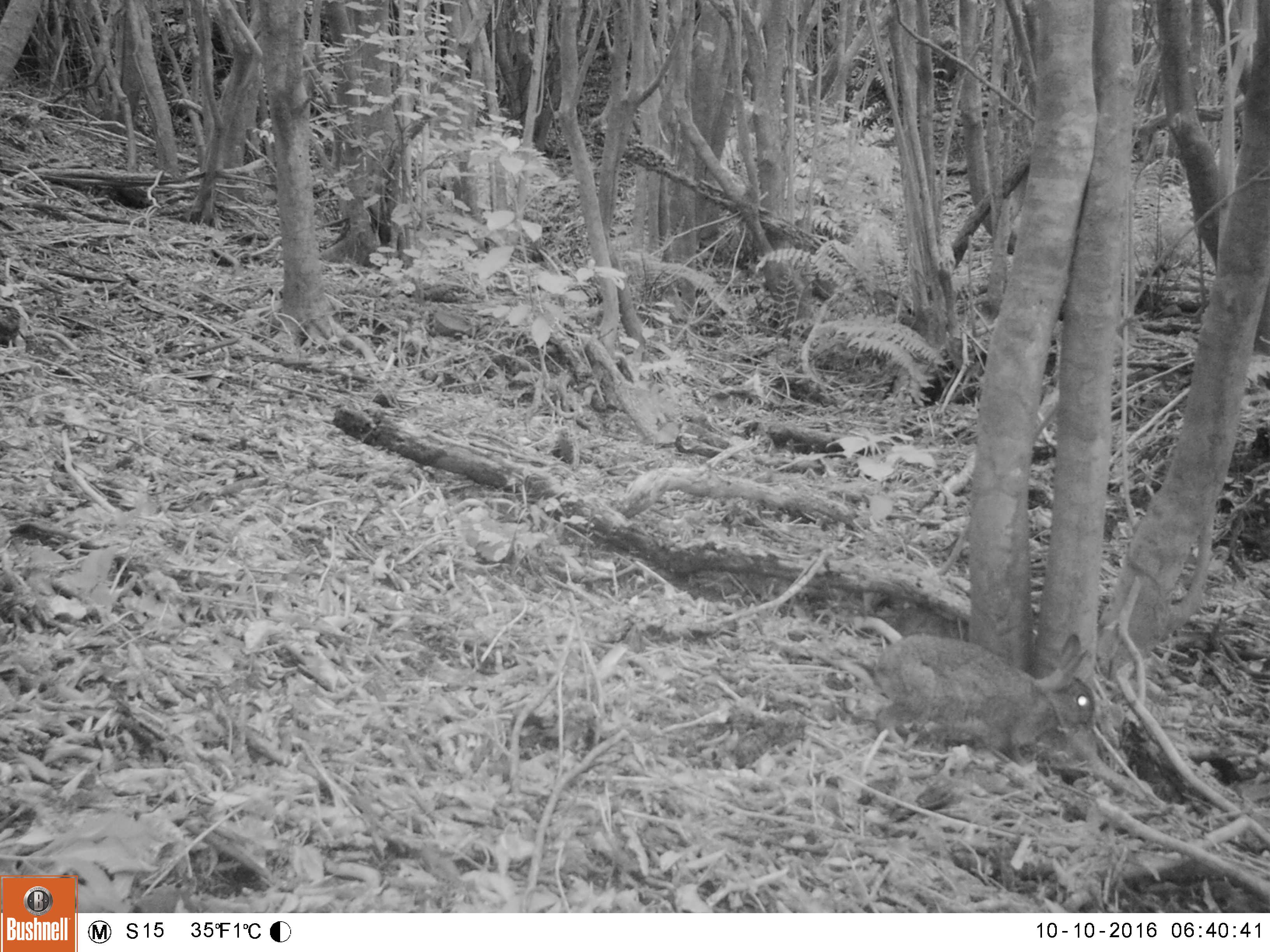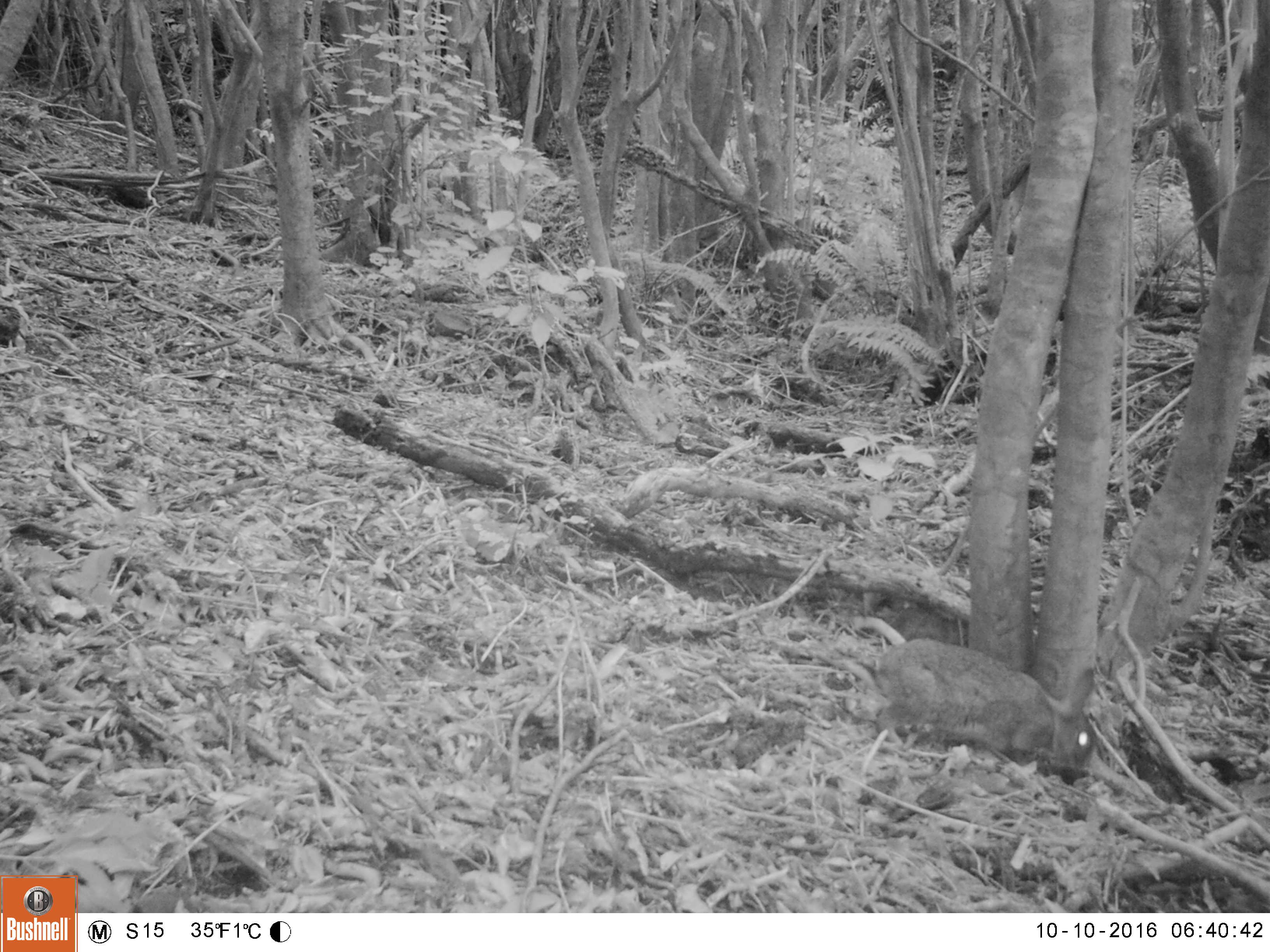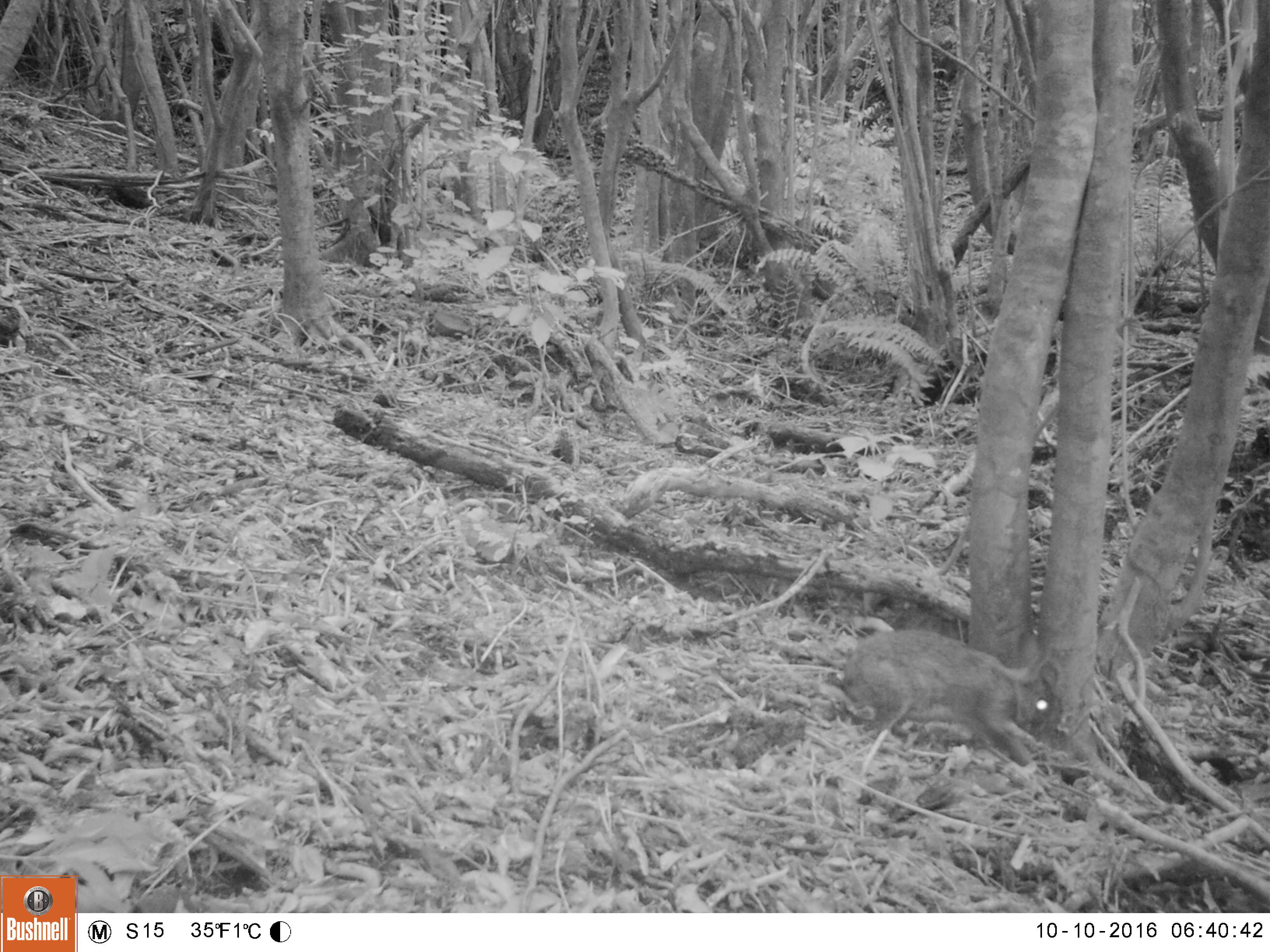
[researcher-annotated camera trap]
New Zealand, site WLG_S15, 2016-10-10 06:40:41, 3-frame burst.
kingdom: Animalia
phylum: Chordata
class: Mammalia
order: Lagomorpha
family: Leporidae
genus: Oryctolagus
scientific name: Oryctolagus cuniculus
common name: european rabbit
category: rabbit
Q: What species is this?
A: Rabbit (european rabbit) (Oryctolagus cuniculus).